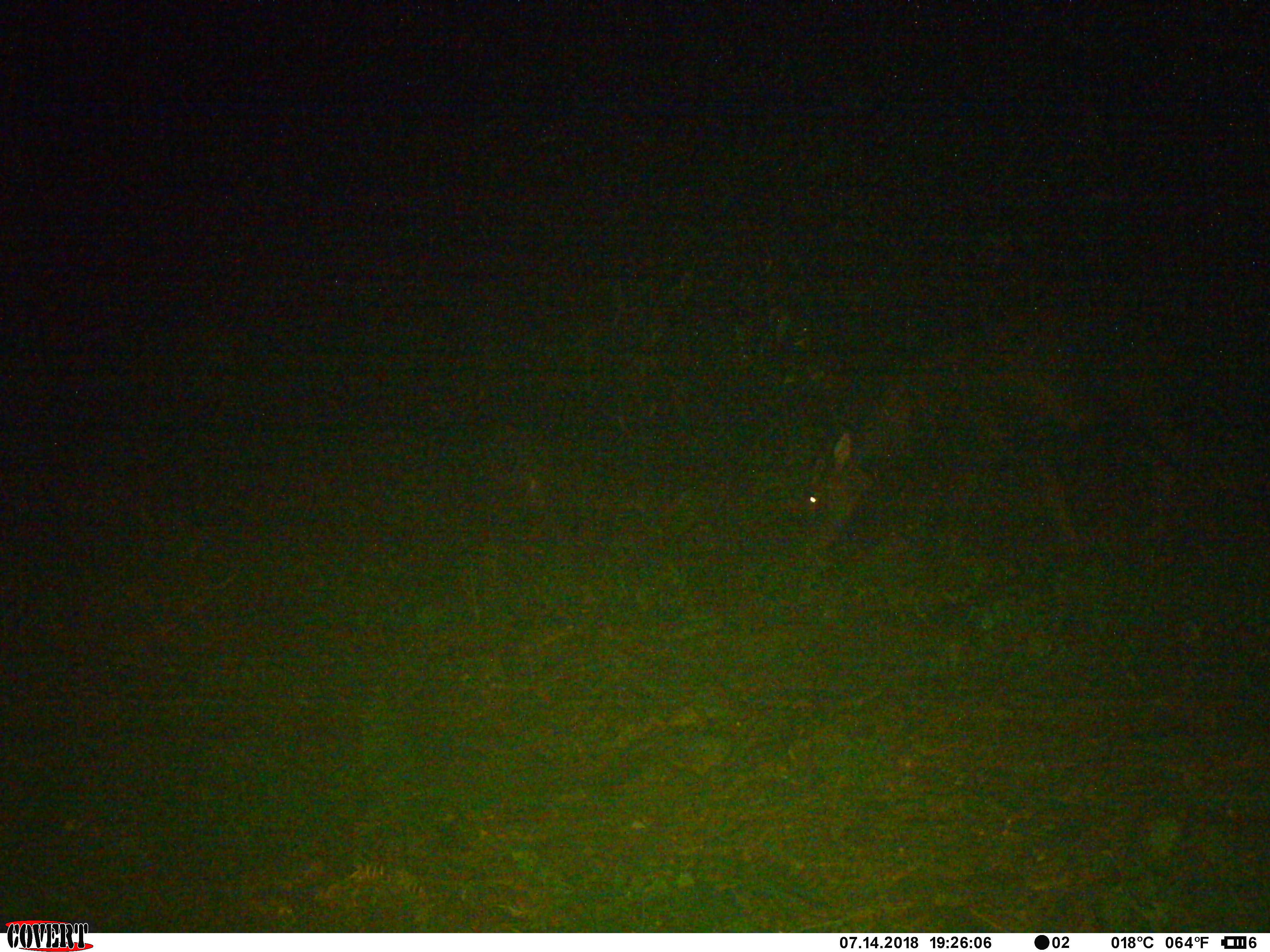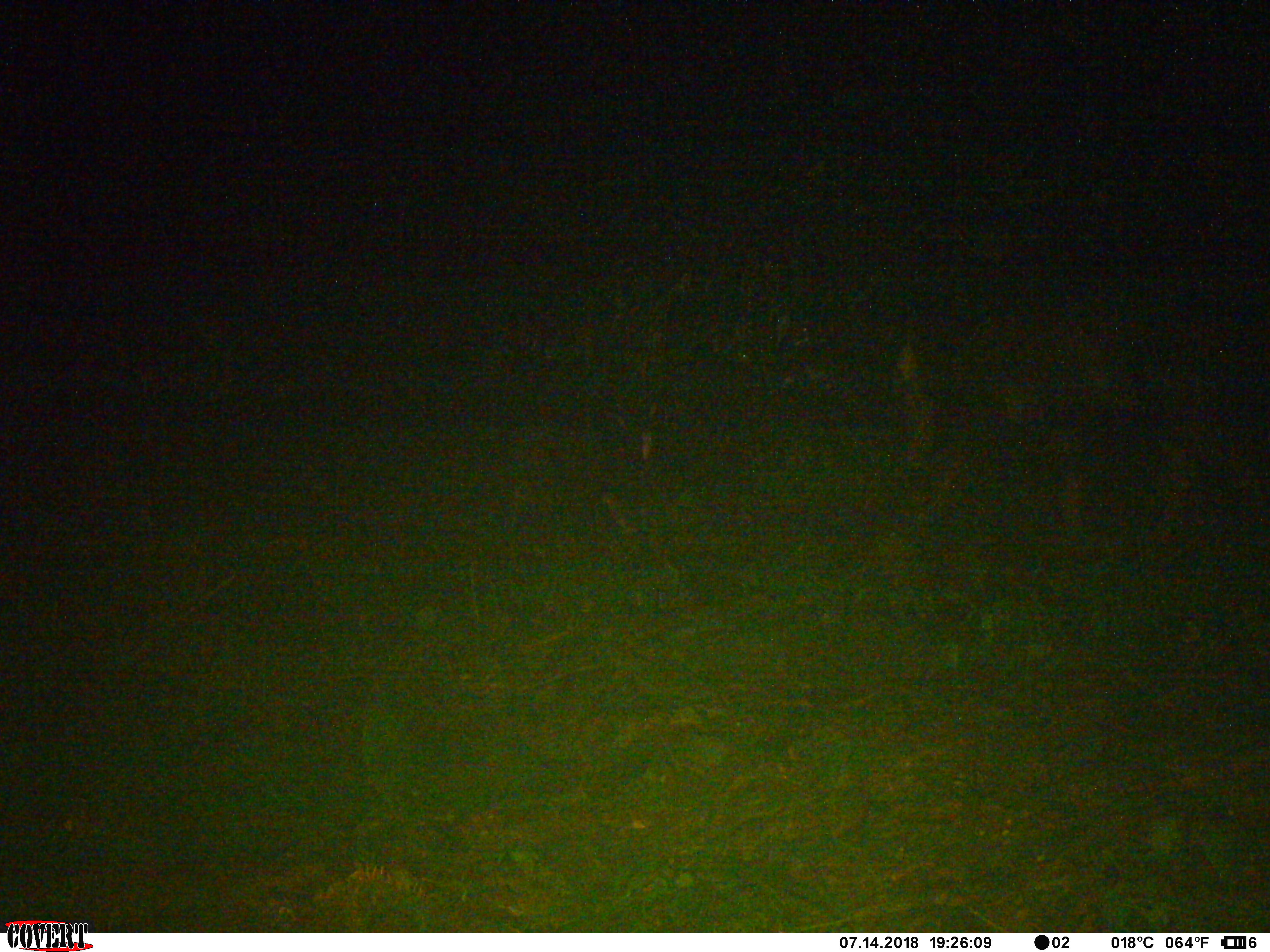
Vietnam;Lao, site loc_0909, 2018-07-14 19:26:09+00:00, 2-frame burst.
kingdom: Animalia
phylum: Chordata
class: Mammalia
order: Artiodactyla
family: Bovidae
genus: Capricornis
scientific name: Capricornis sumatraensis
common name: chinese serow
Chinese serow (Capricornis sumatraensis). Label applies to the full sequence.